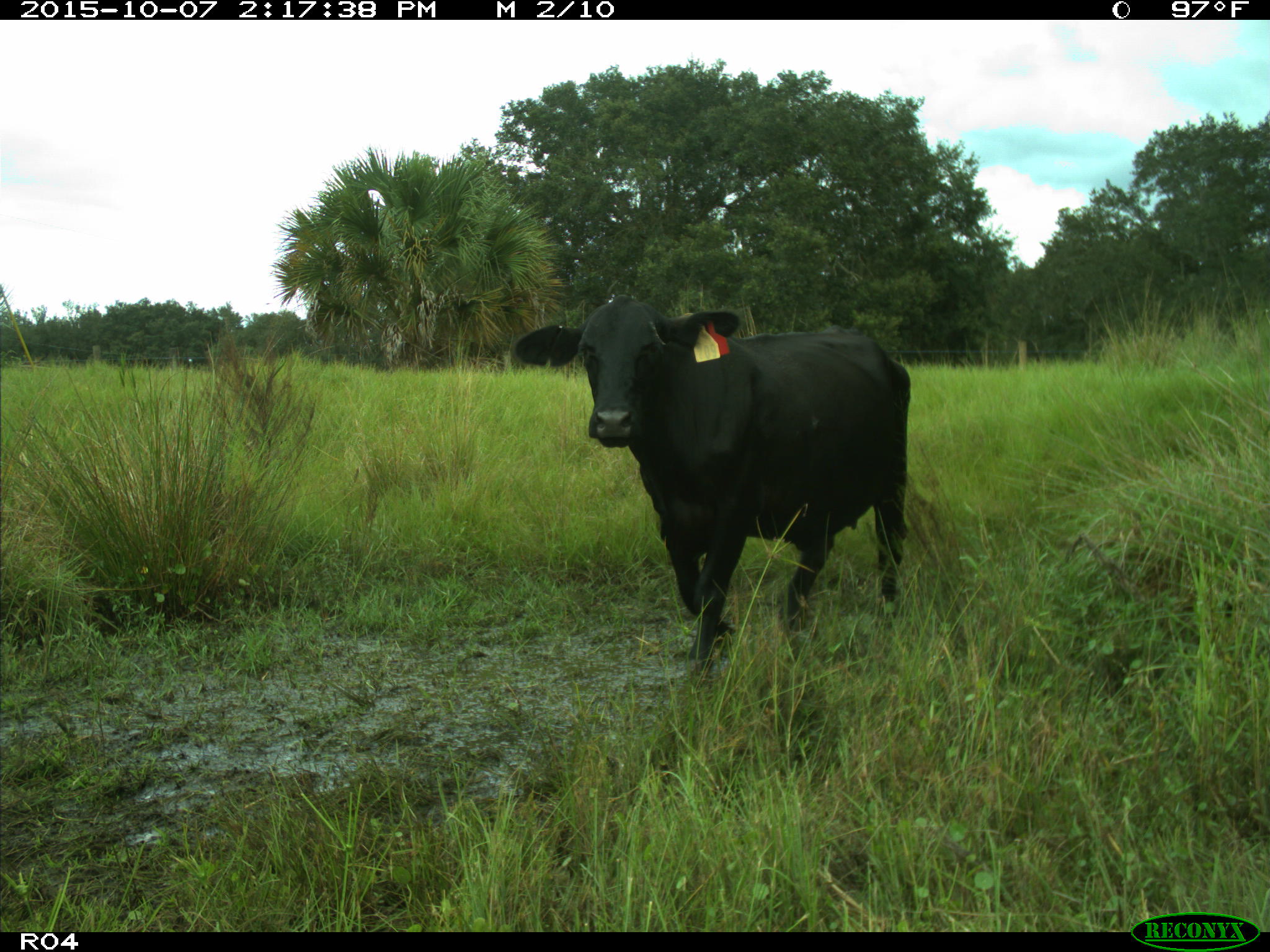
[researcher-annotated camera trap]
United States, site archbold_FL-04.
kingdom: Animalia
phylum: Chordata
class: Mammalia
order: Artiodactyla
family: Bovidae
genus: Bos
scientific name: Bos taurus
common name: domestic cow